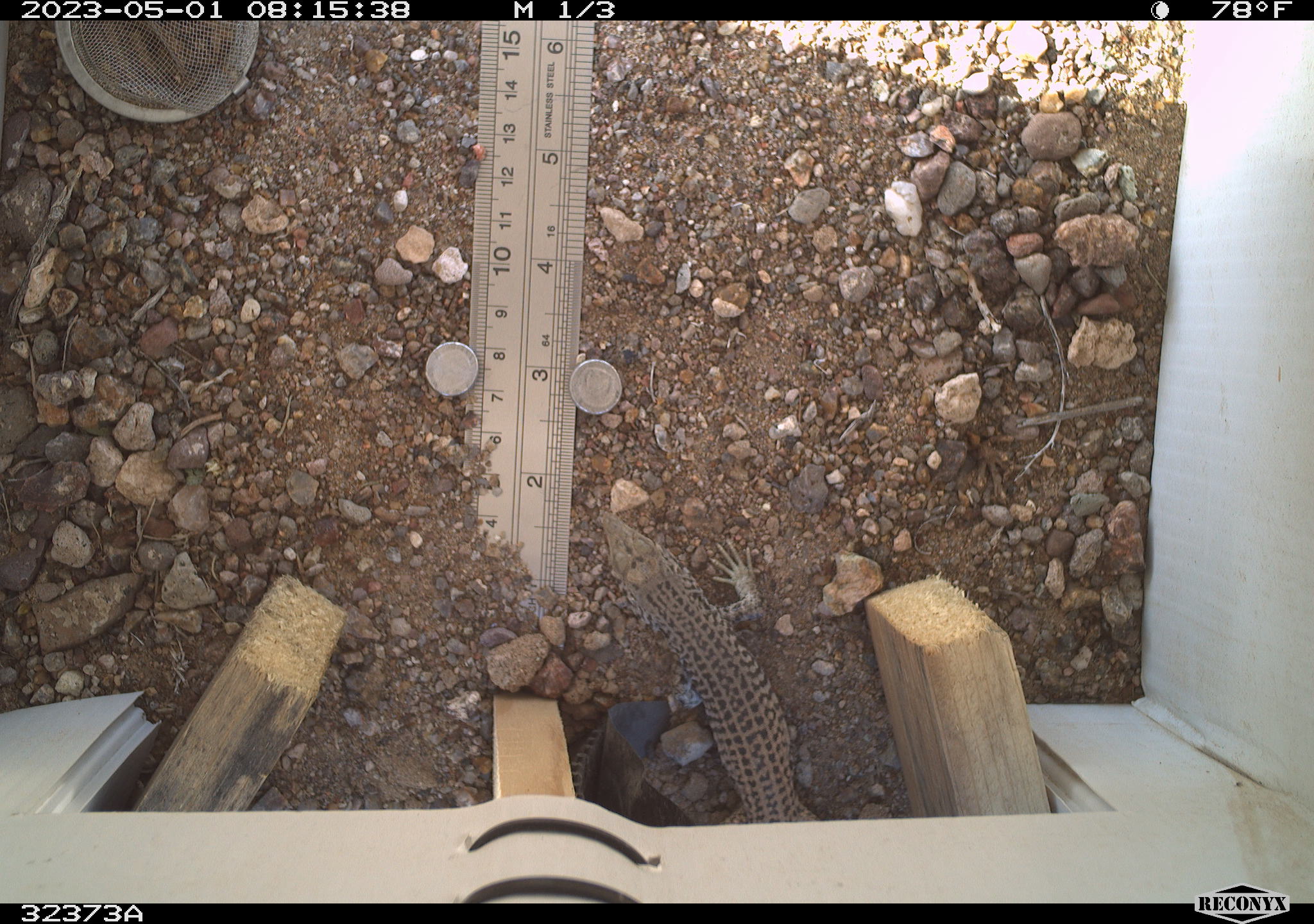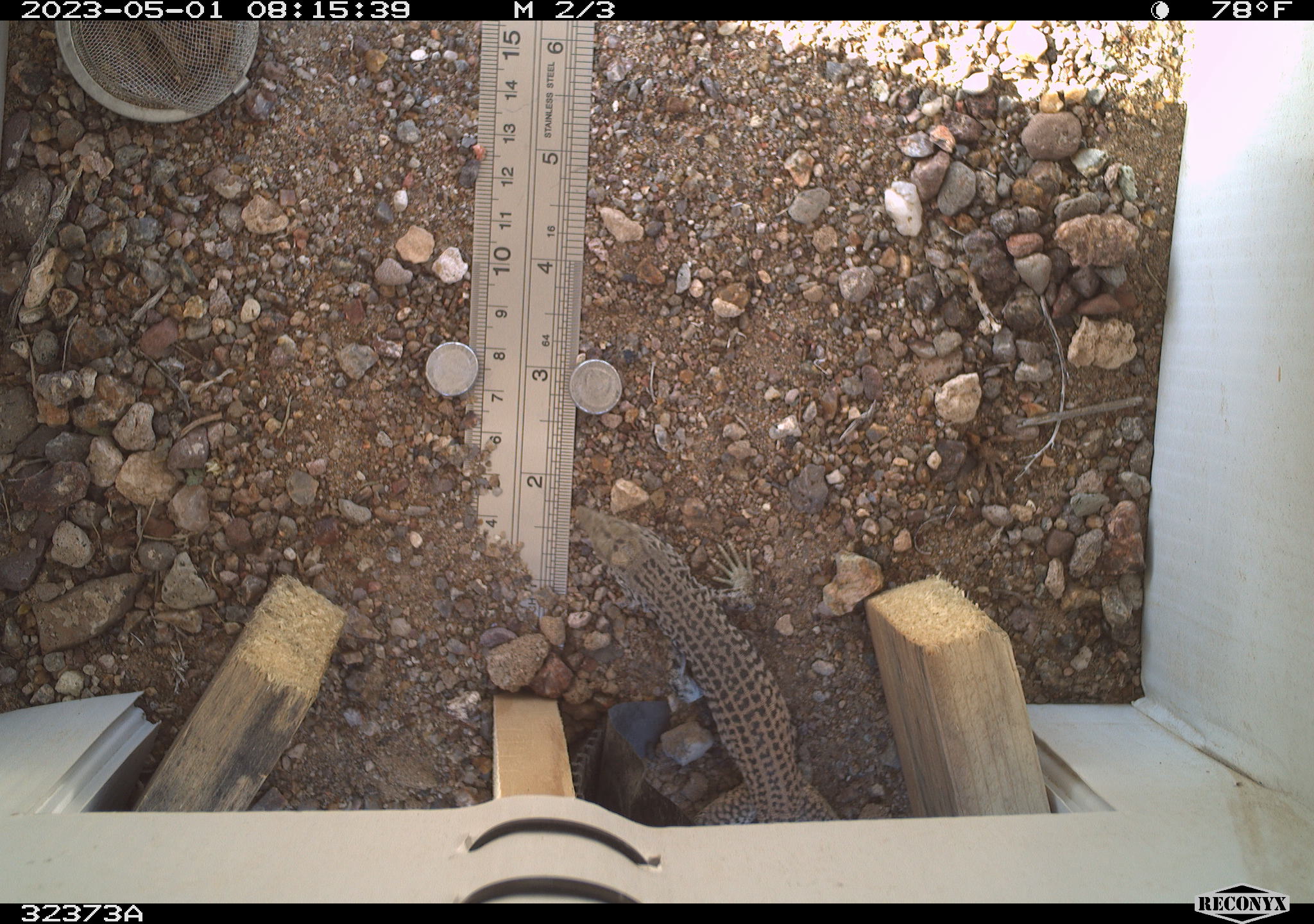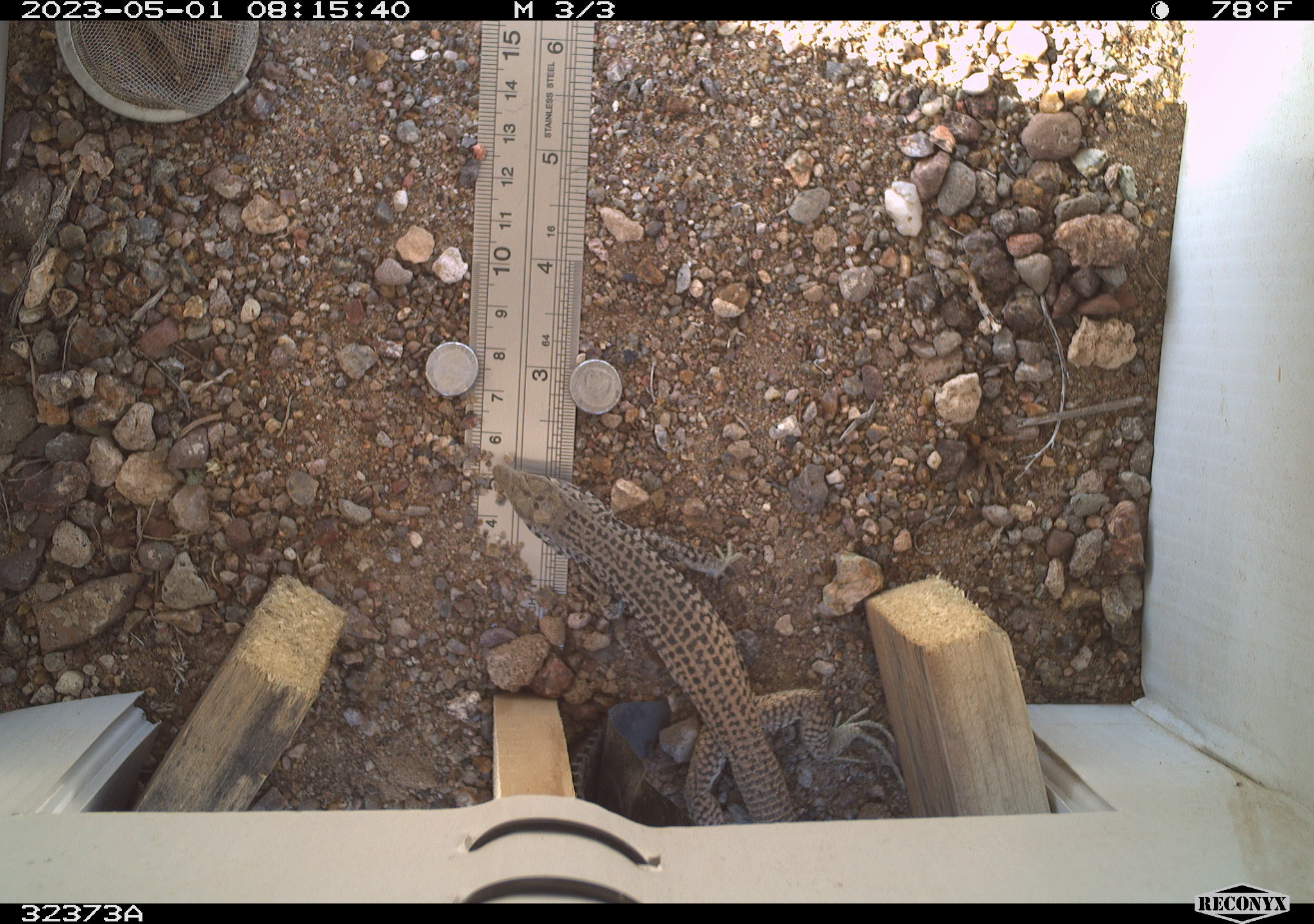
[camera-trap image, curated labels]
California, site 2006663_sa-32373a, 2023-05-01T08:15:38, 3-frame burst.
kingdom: Animalia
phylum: Chordata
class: Reptilia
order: Squamata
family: Teiidae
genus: Aspidoscelis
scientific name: Aspidoscelis tigris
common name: western whiptail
Western whiptail (Aspidoscelis tigris).